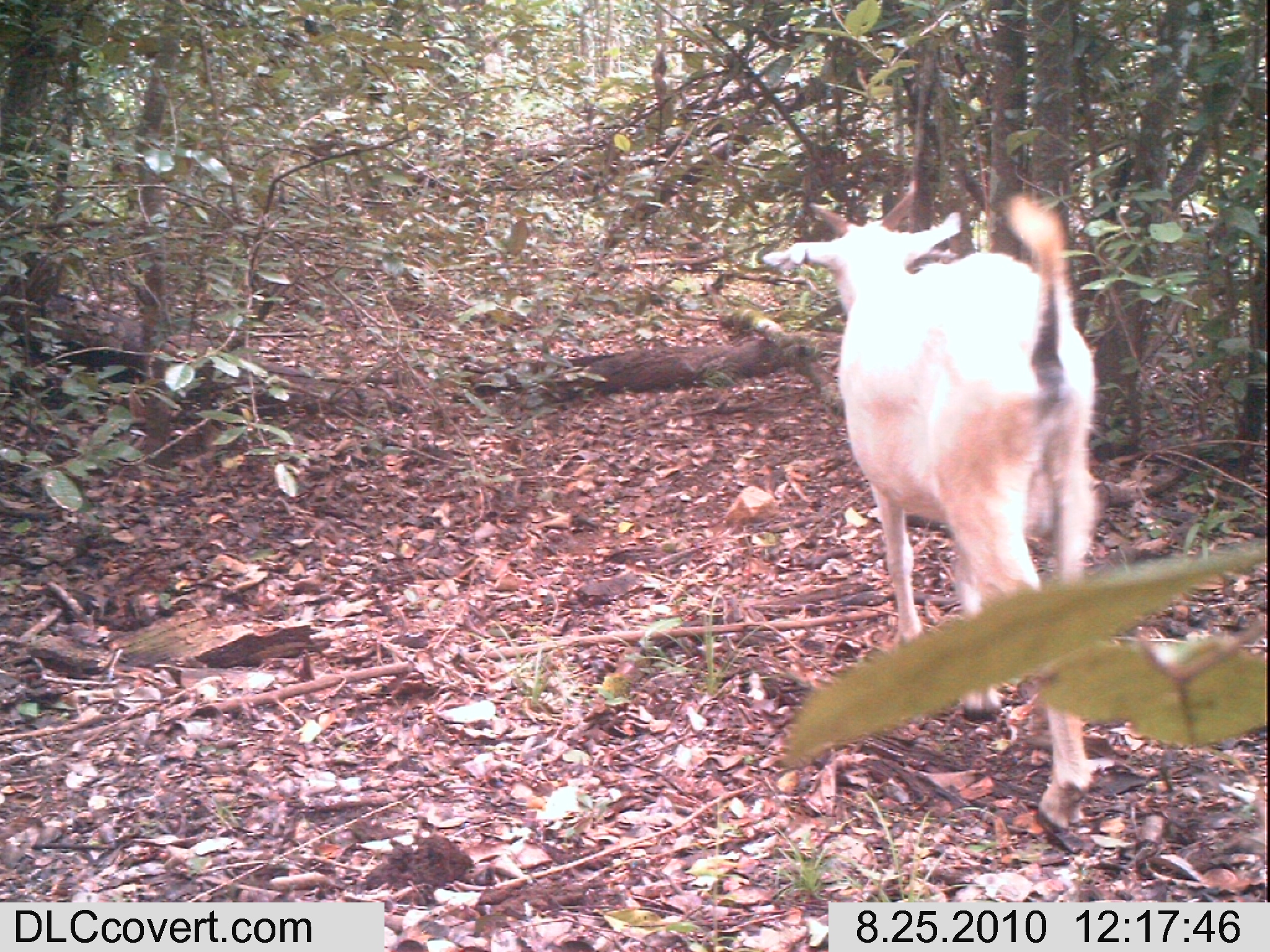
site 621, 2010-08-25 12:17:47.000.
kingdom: Animalia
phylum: Chordata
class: Mammalia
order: Artiodactyla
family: Bovidae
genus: Capra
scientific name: Capra aegagrus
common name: wild goat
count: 1